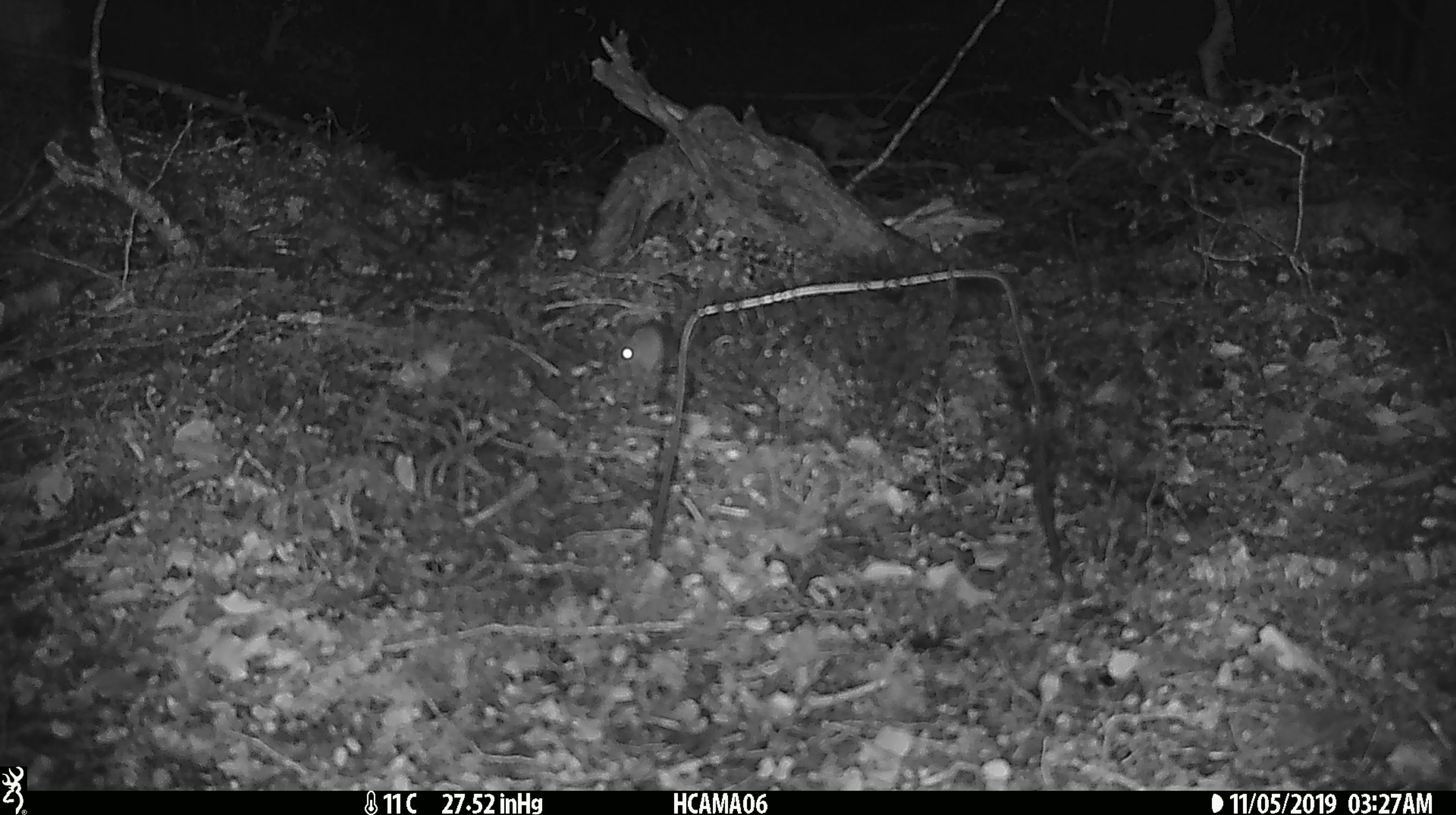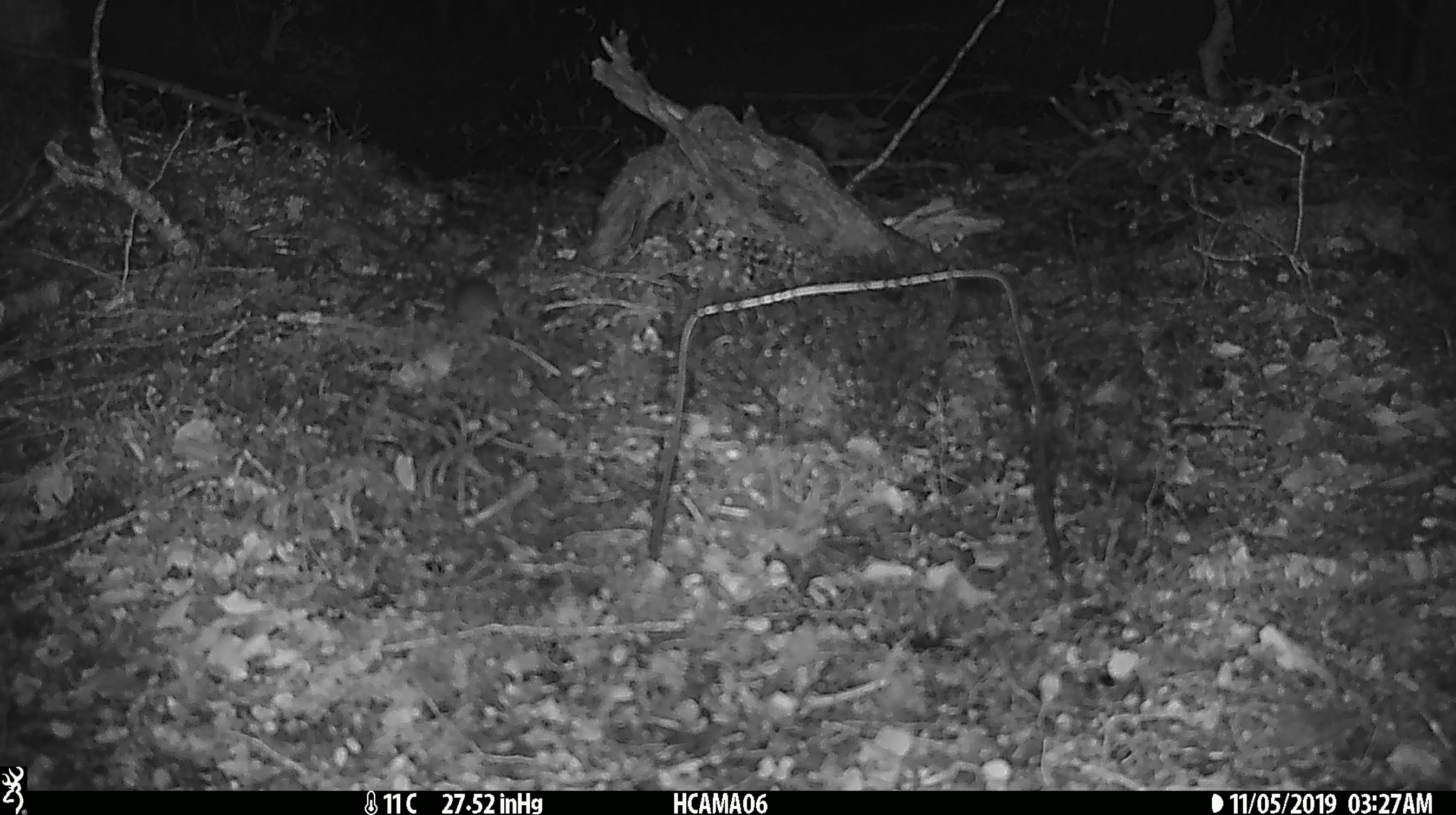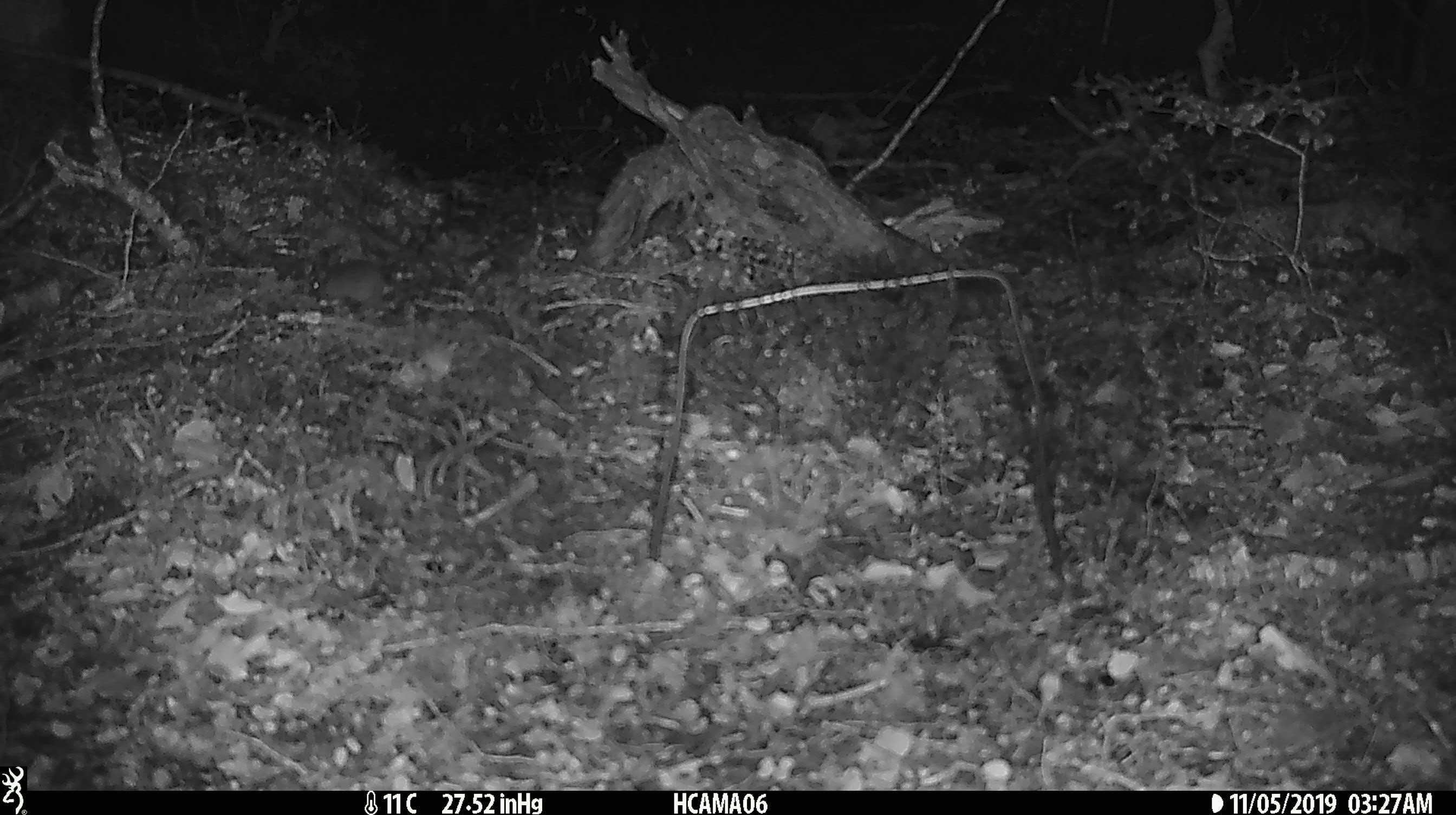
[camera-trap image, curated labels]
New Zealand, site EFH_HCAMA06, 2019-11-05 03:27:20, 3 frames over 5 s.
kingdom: Animalia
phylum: Chordata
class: Mammalia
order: Rodentia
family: Muridae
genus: Mus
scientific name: Mus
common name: mouse